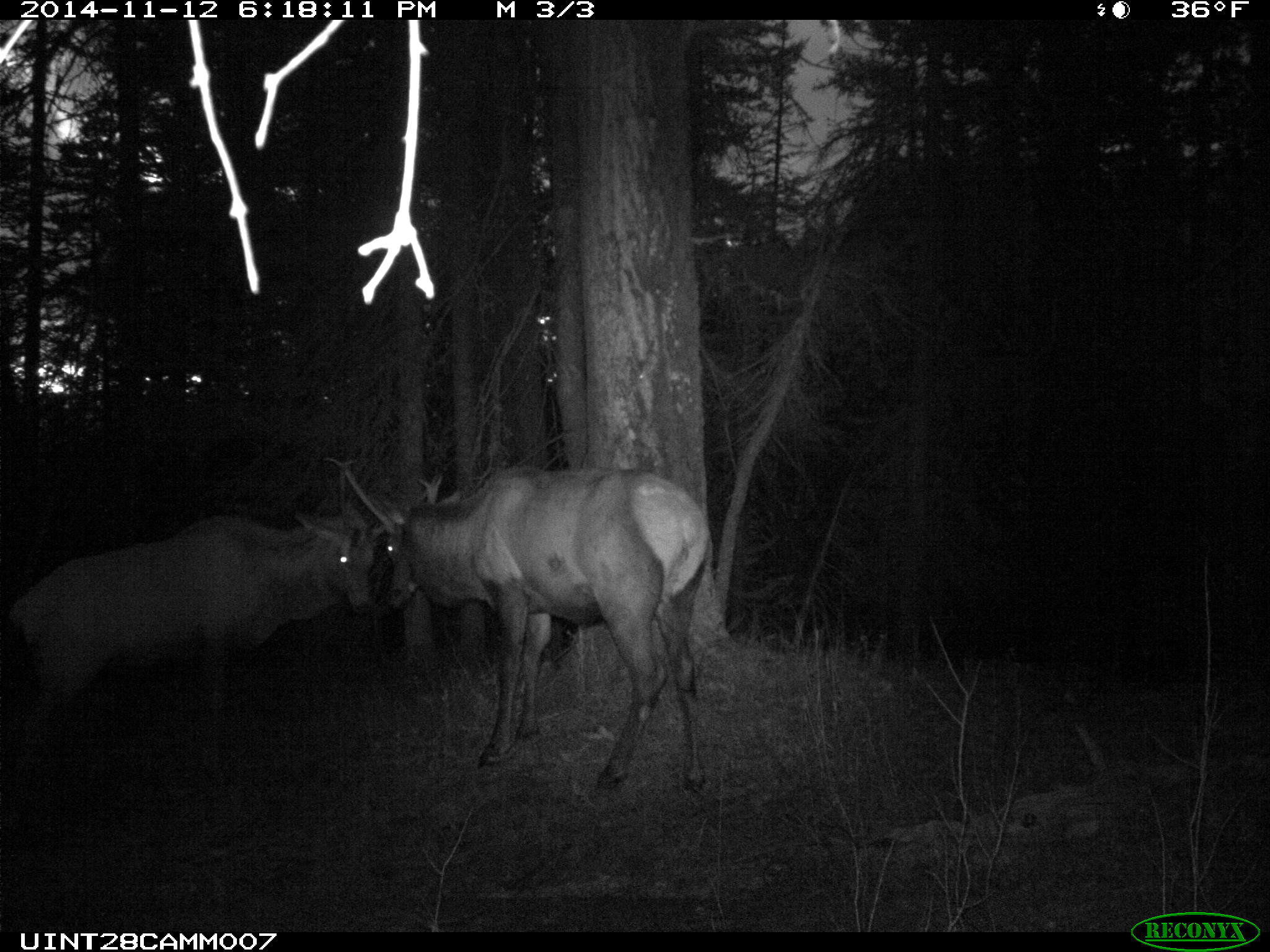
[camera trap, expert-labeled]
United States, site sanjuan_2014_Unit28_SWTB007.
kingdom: Animalia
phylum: Chordata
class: Mammalia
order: Artiodactyla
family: Cervidae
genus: Cervus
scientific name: Cervus elaphus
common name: red deer